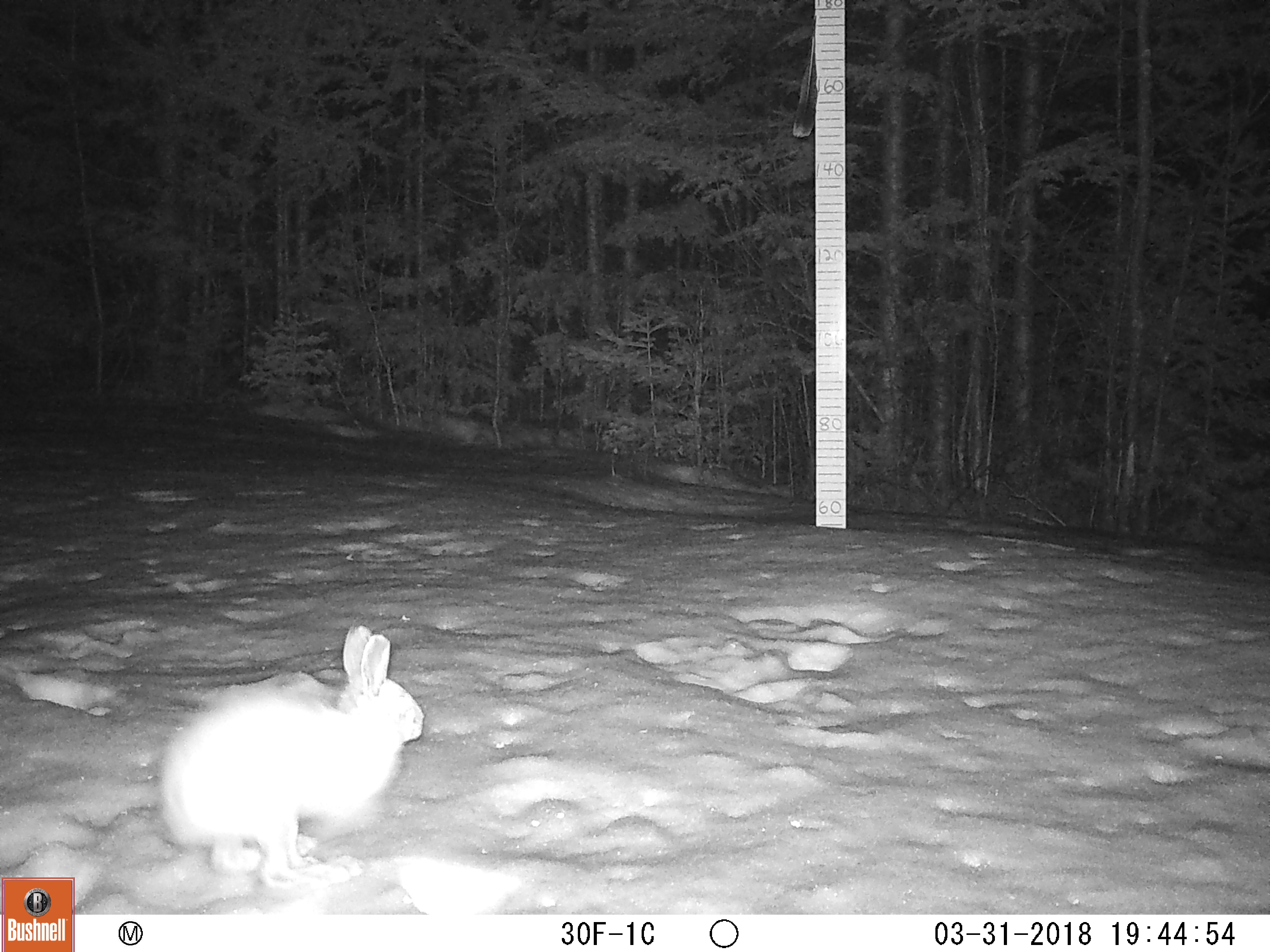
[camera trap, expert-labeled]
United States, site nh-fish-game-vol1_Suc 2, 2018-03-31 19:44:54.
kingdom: Animalia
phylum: Chordata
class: Mammalia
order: Lagomorpha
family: Leporidae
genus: Lepus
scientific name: Lepus americanus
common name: snowshoe hare